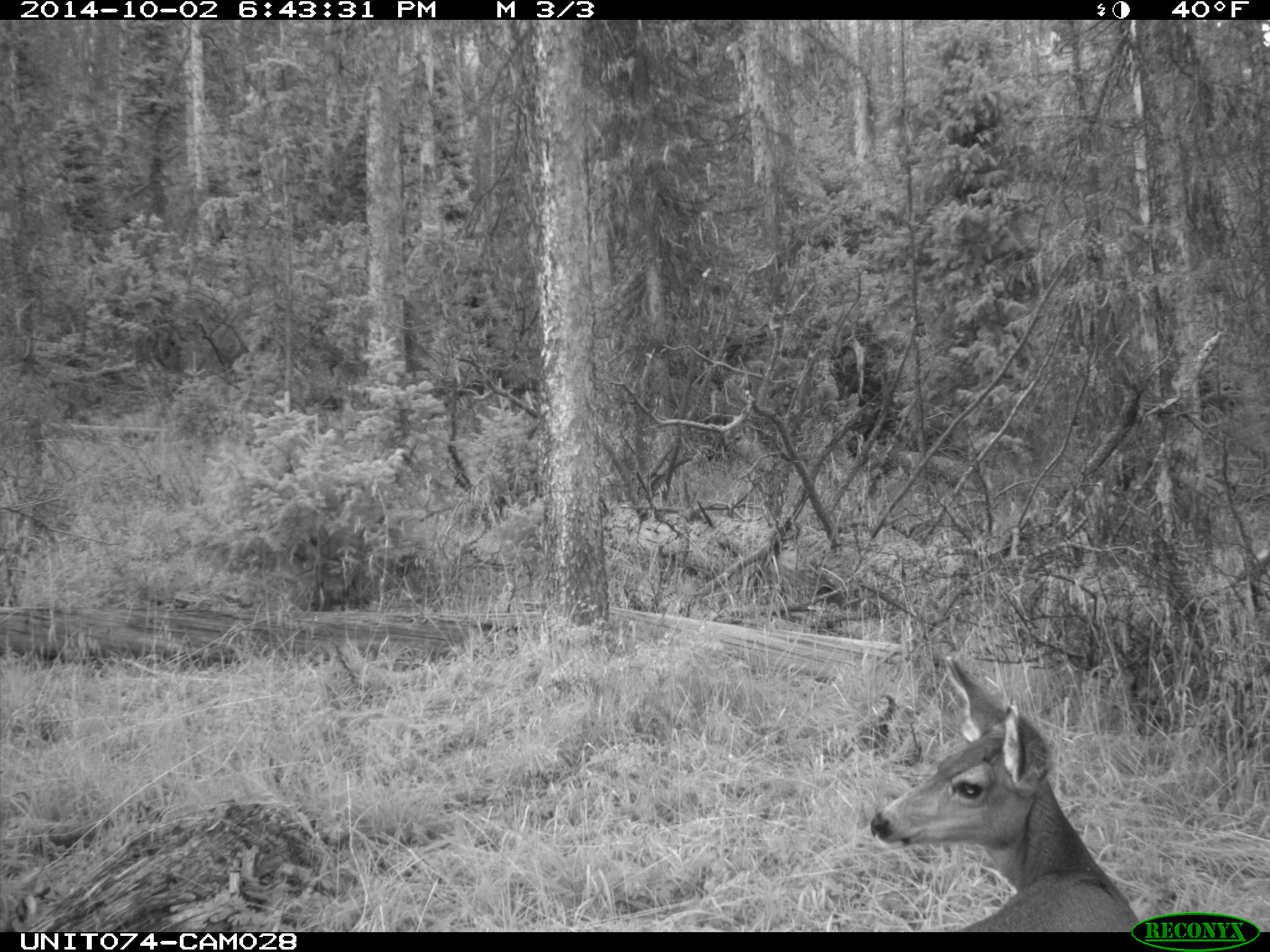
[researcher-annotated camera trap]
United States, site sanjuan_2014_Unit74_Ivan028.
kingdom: Animalia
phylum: Chordata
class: Mammalia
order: Artiodactyla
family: Cervidae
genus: Odocoileus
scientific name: Odocoileus hemionus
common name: mule deer